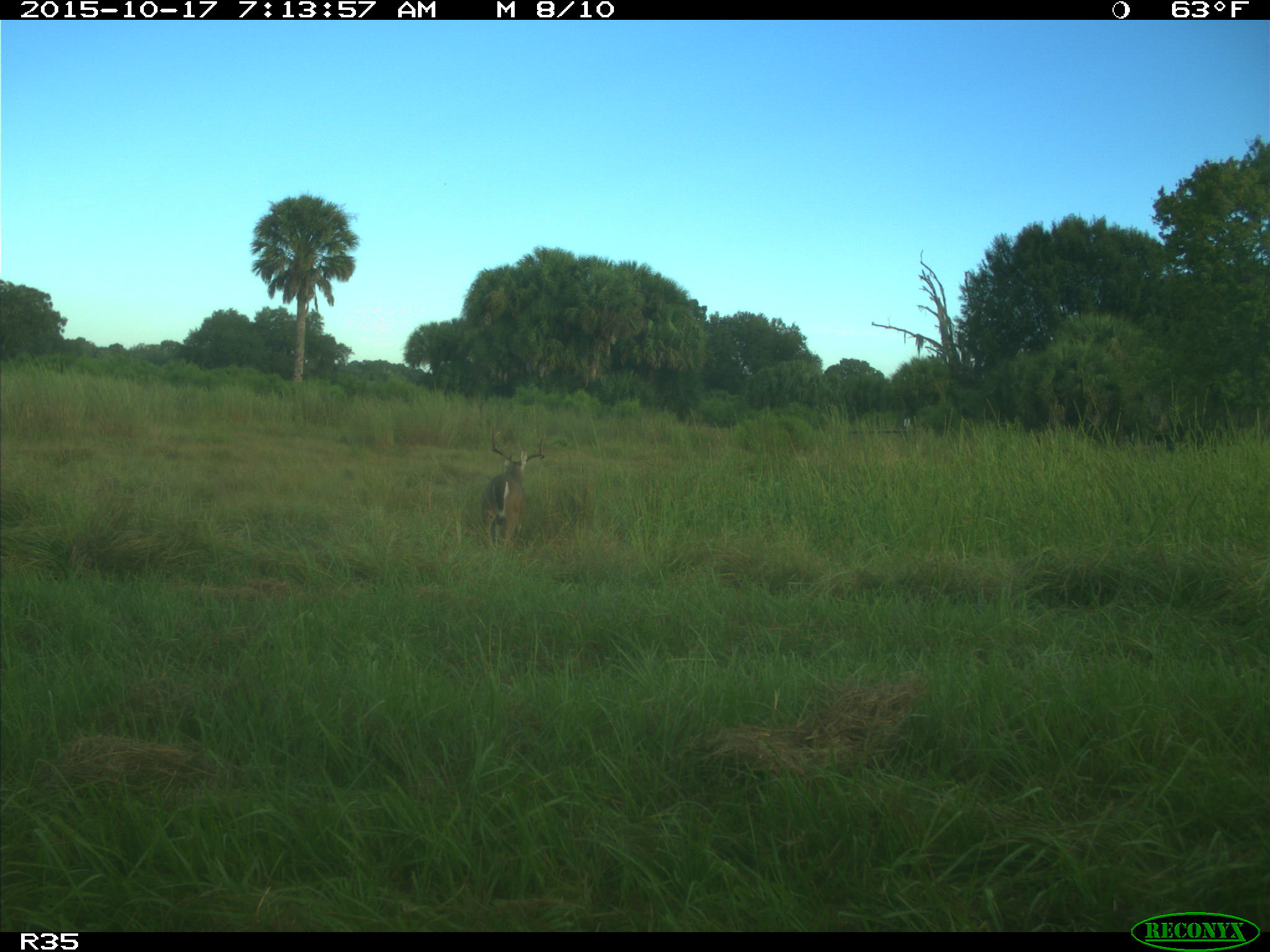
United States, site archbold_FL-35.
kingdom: Animalia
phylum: Chordata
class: Mammalia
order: Artiodactyla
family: Cervidae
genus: Odocoileus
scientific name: Odocoileus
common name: deer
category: unidentified deer